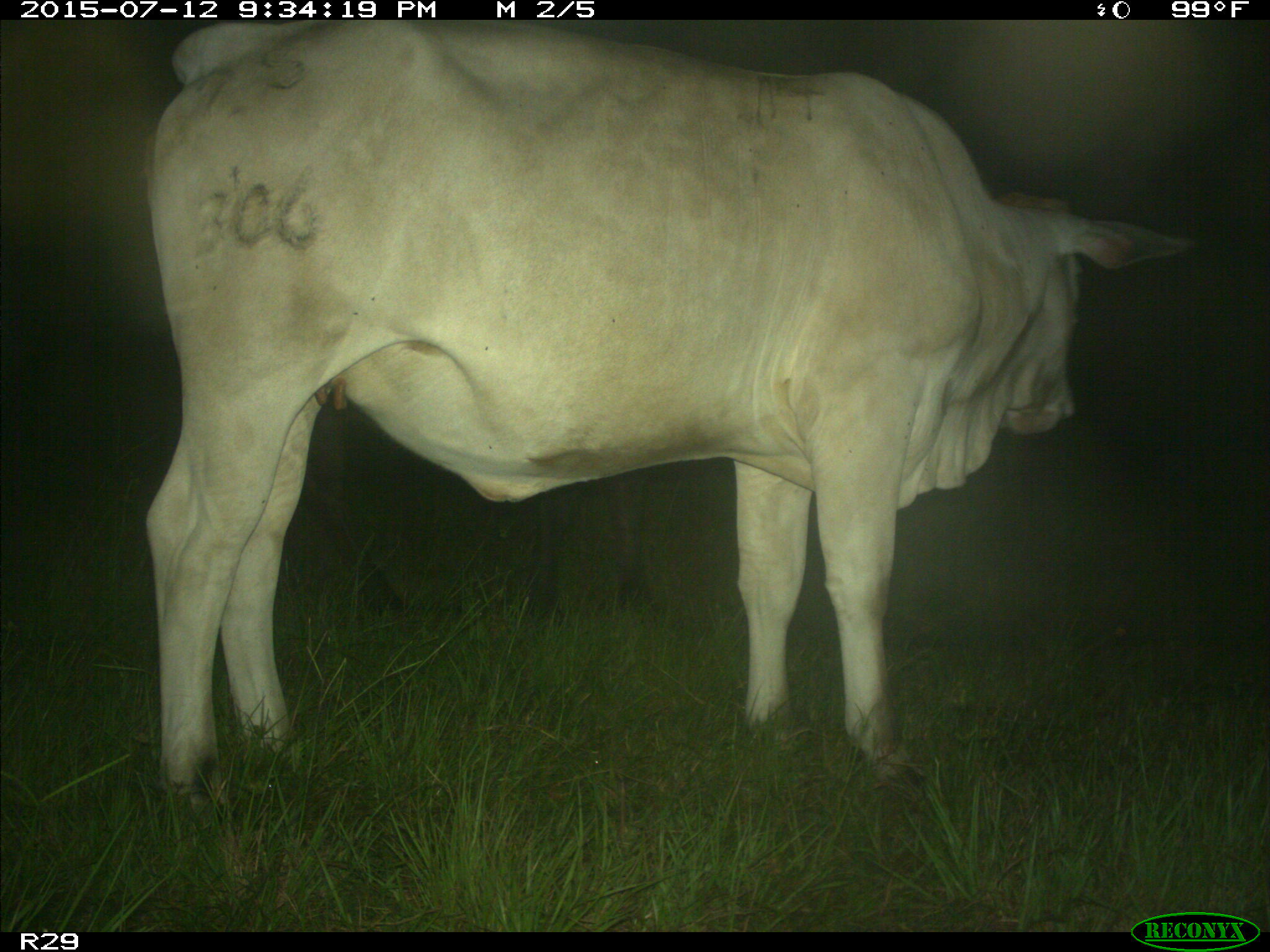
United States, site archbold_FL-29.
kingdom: Animalia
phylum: Chordata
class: Mammalia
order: Artiodactyla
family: Bovidae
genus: Bos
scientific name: Bos taurus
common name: domestic cow